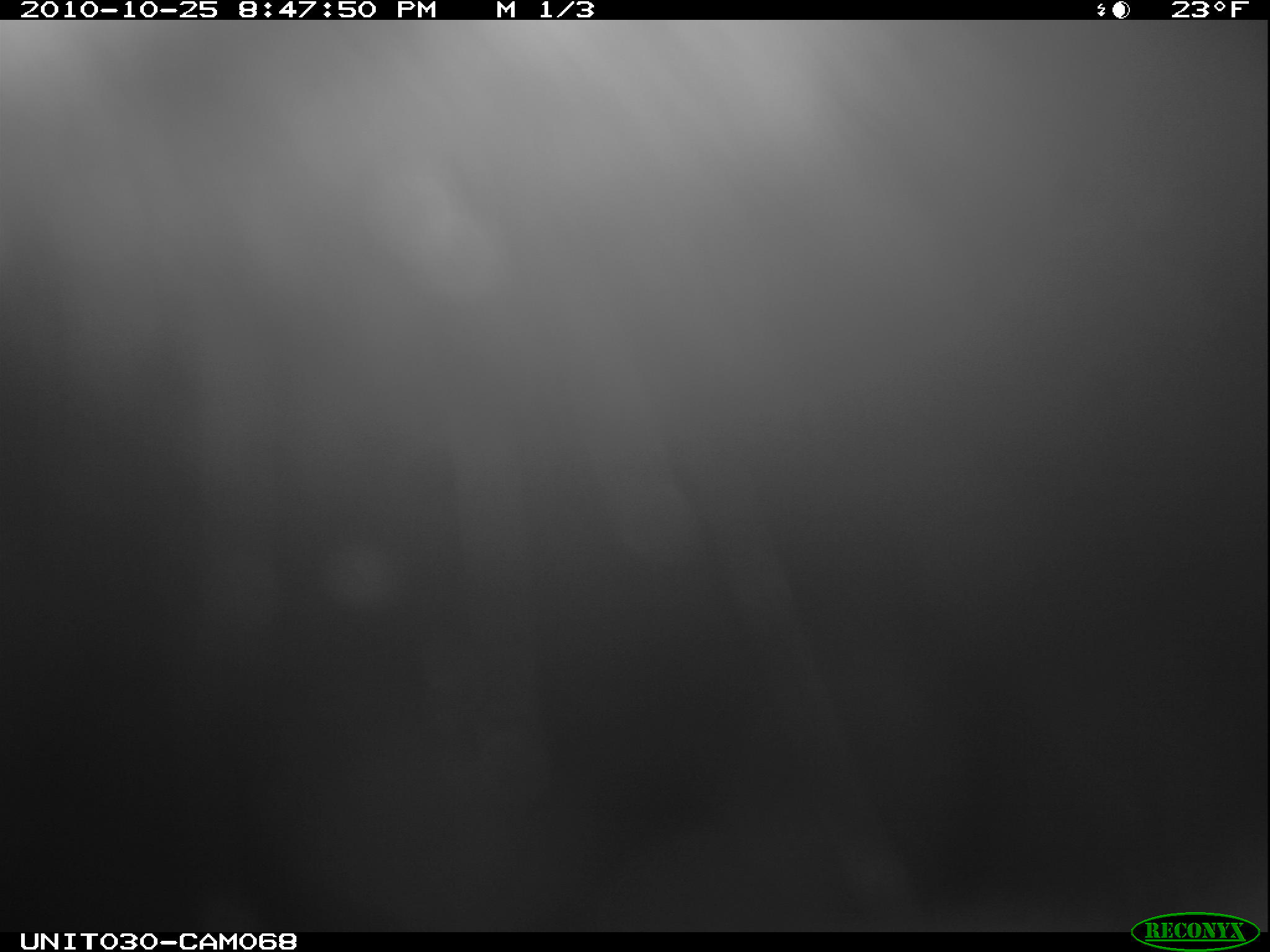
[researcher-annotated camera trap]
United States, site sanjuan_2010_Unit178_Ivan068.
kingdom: Animalia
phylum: Chordata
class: Mammalia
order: Artiodactyla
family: Cervidae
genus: Cervus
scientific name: Cervus elaphus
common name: red deer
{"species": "Cervus elaphus (red deer)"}